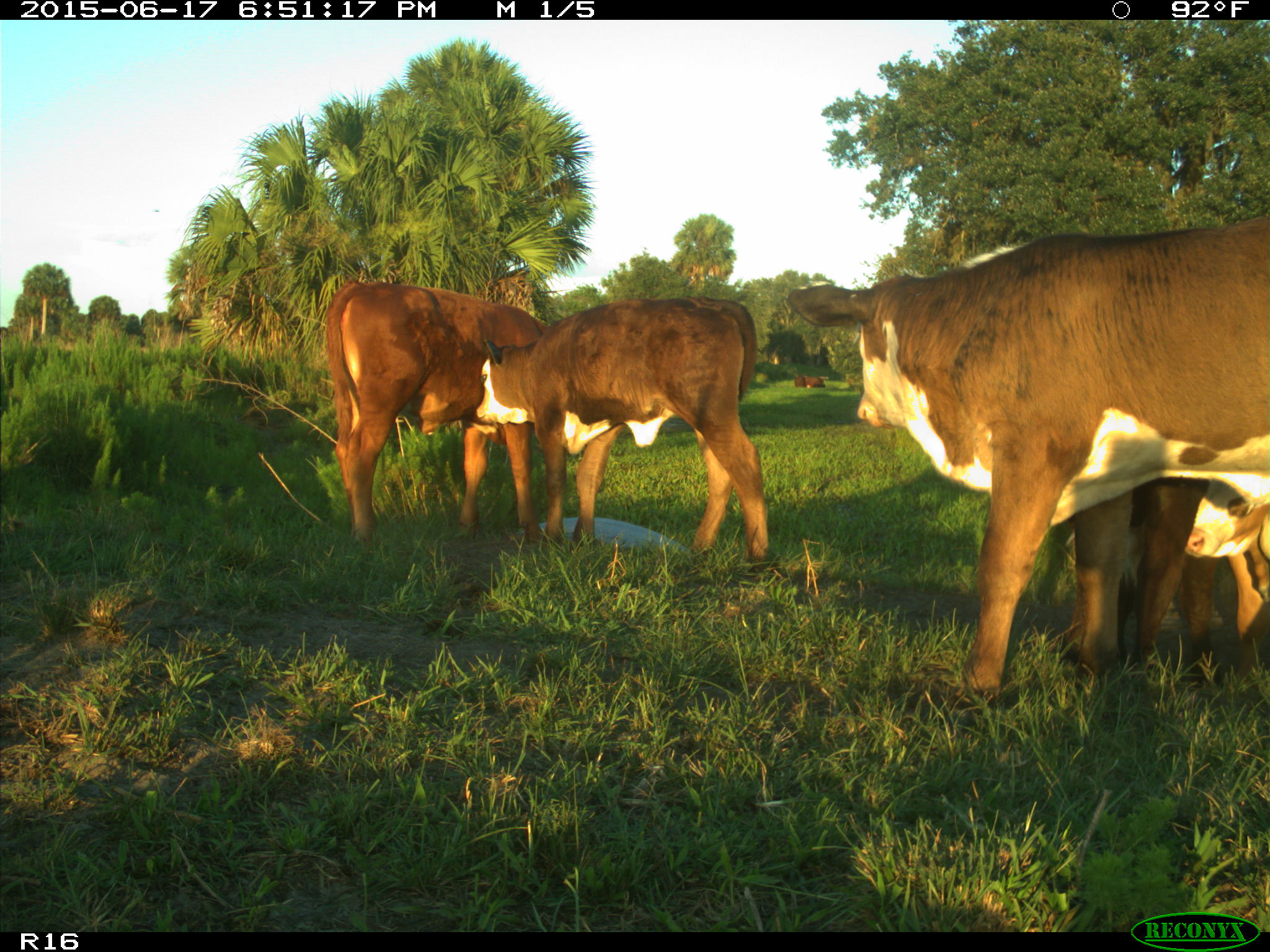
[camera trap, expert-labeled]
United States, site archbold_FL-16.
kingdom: Animalia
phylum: Chordata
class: Mammalia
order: Artiodactyla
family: Bovidae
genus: Bos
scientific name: Bos taurus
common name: domestic cow